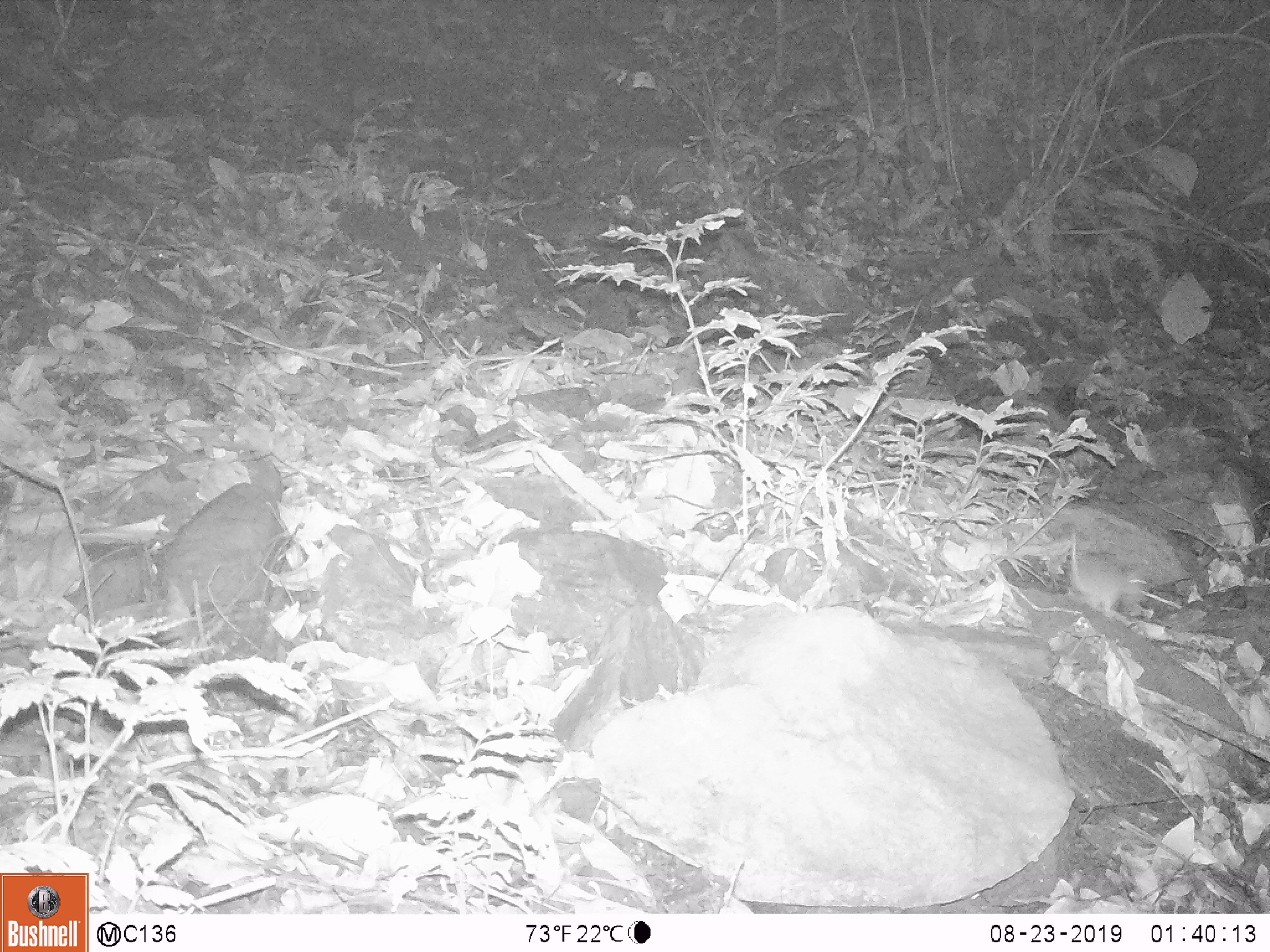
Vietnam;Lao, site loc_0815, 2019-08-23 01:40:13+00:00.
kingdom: Animalia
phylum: Chordata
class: Mammalia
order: Rodentia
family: Muridae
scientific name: Muridae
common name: old-world mice and rats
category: unidentified murid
Unidentified murid (old-world mice and rats) (Muridae). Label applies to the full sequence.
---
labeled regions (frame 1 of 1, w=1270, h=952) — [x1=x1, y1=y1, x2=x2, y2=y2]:
unidentified murid: [x1=1069, y1=527, x2=1149, y2=621]